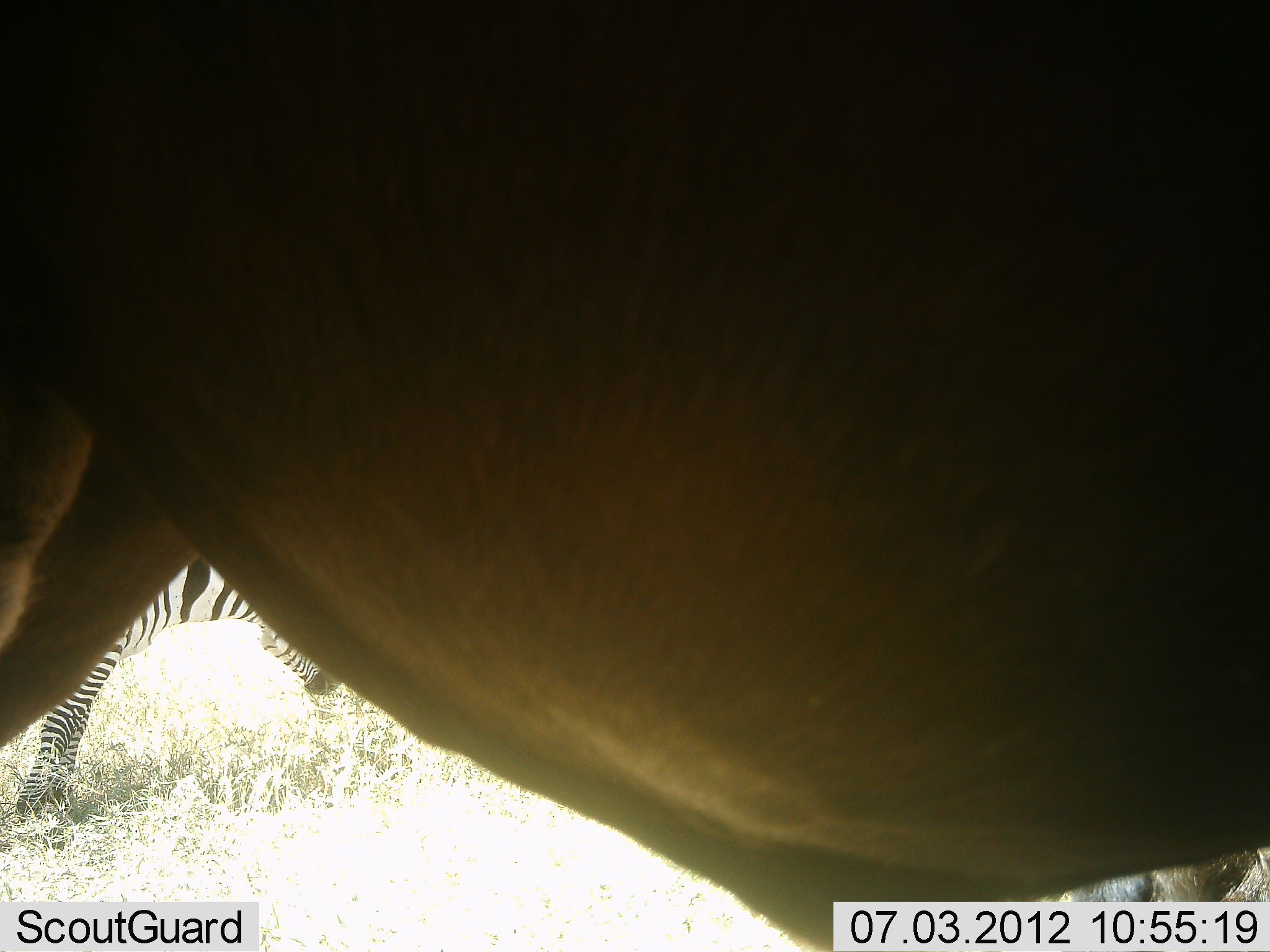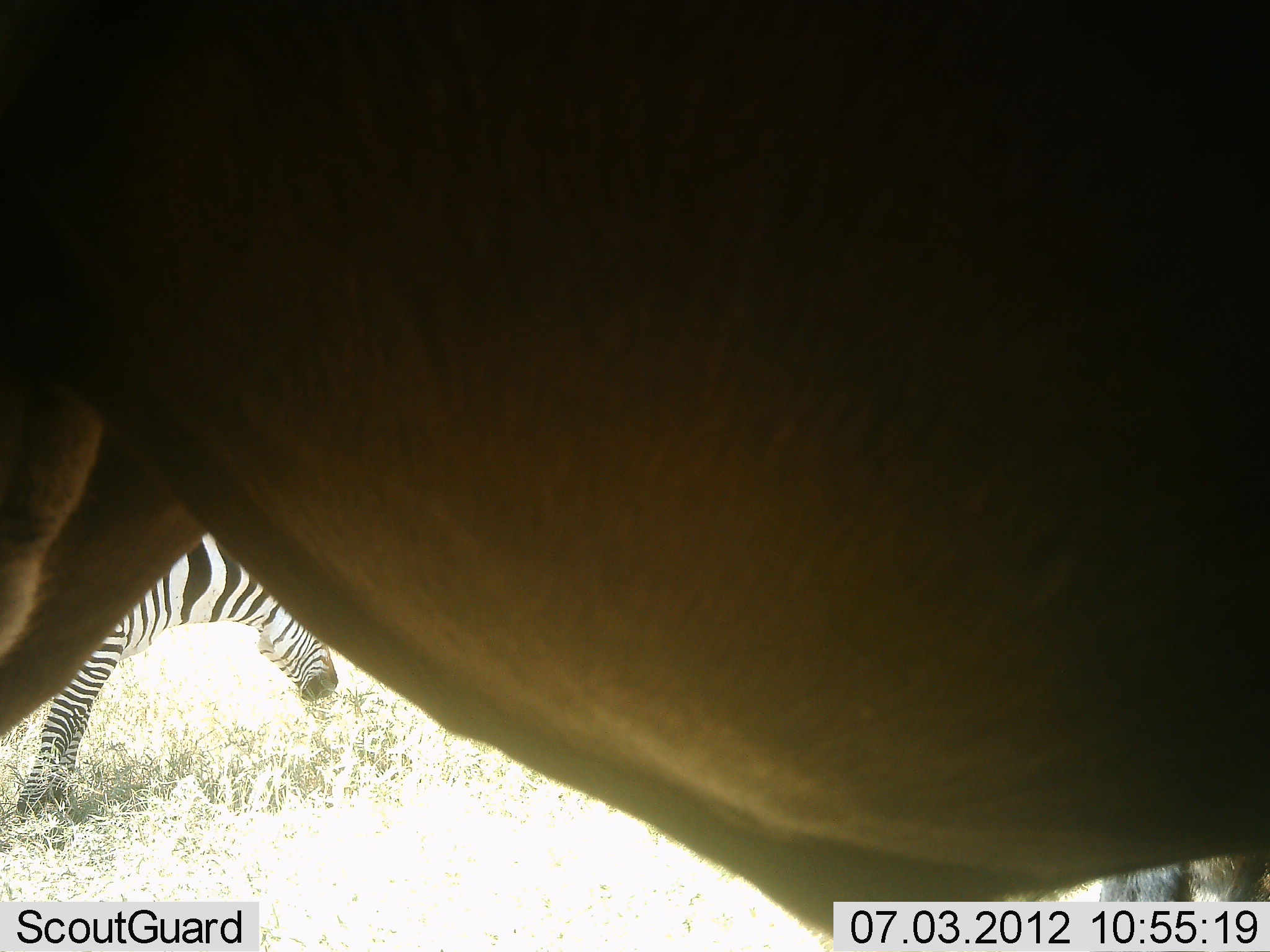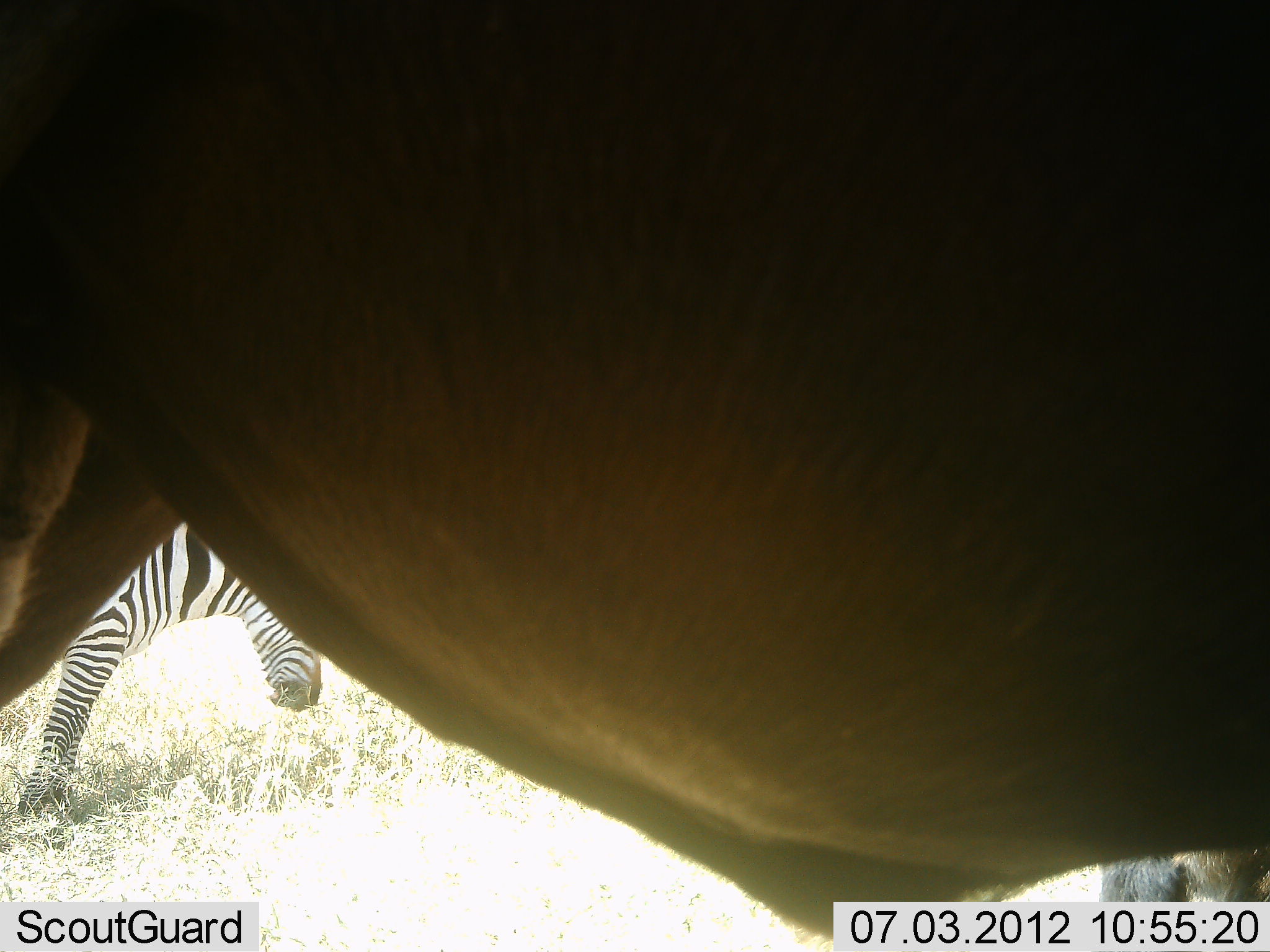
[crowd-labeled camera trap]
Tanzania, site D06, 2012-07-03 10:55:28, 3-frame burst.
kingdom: Animalia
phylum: Chordata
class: Mammalia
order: Perissodactyla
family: Equidae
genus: Equus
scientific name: Equus quagga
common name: plains zebra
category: zebra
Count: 1.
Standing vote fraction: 44%.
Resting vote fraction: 0%.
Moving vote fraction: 0%.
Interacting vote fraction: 0%.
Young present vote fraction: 0%.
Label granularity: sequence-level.